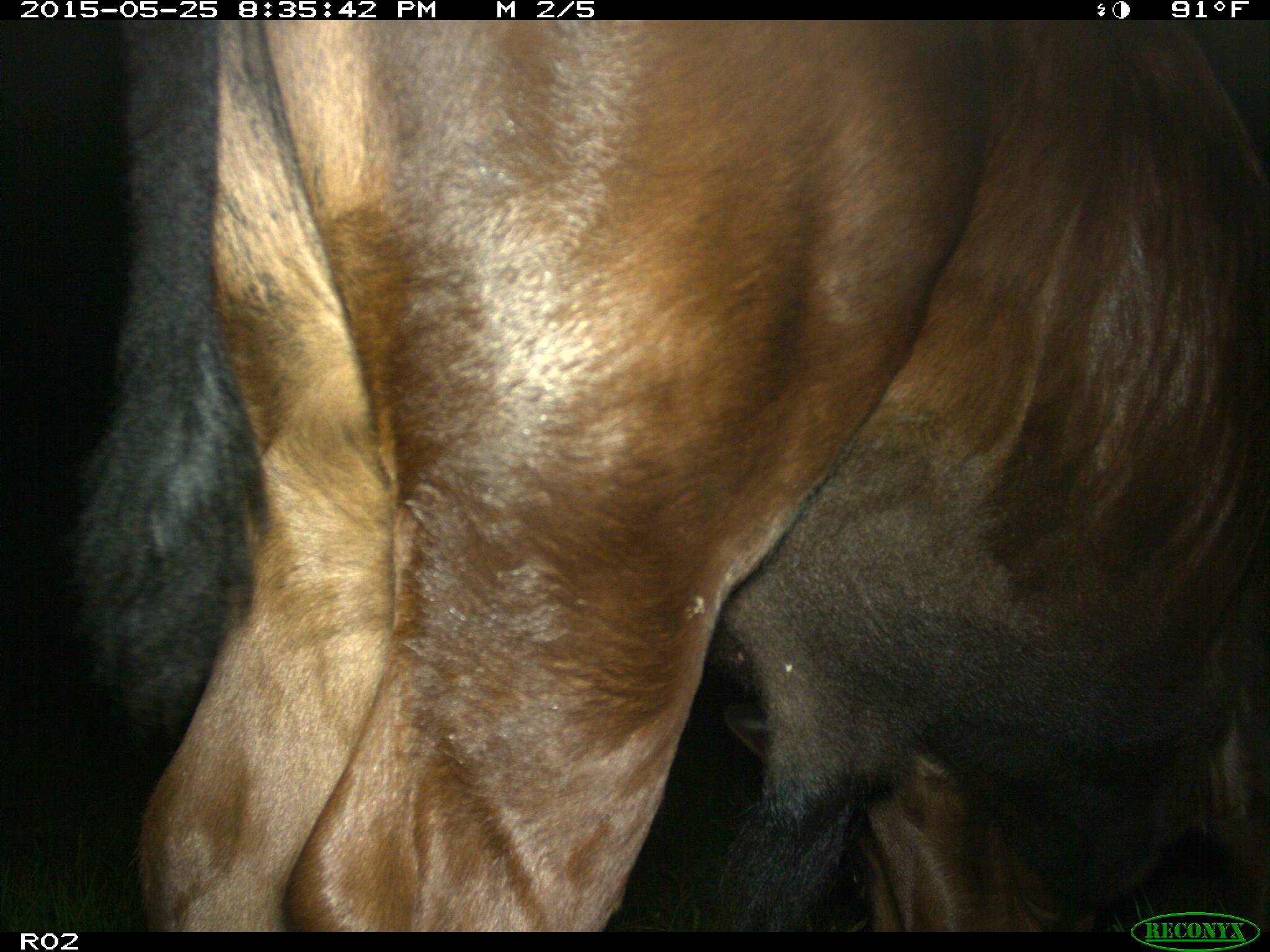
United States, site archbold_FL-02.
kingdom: Animalia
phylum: Chordata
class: Mammalia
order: Artiodactyla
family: Bovidae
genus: Bos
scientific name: Bos taurus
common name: domestic cow